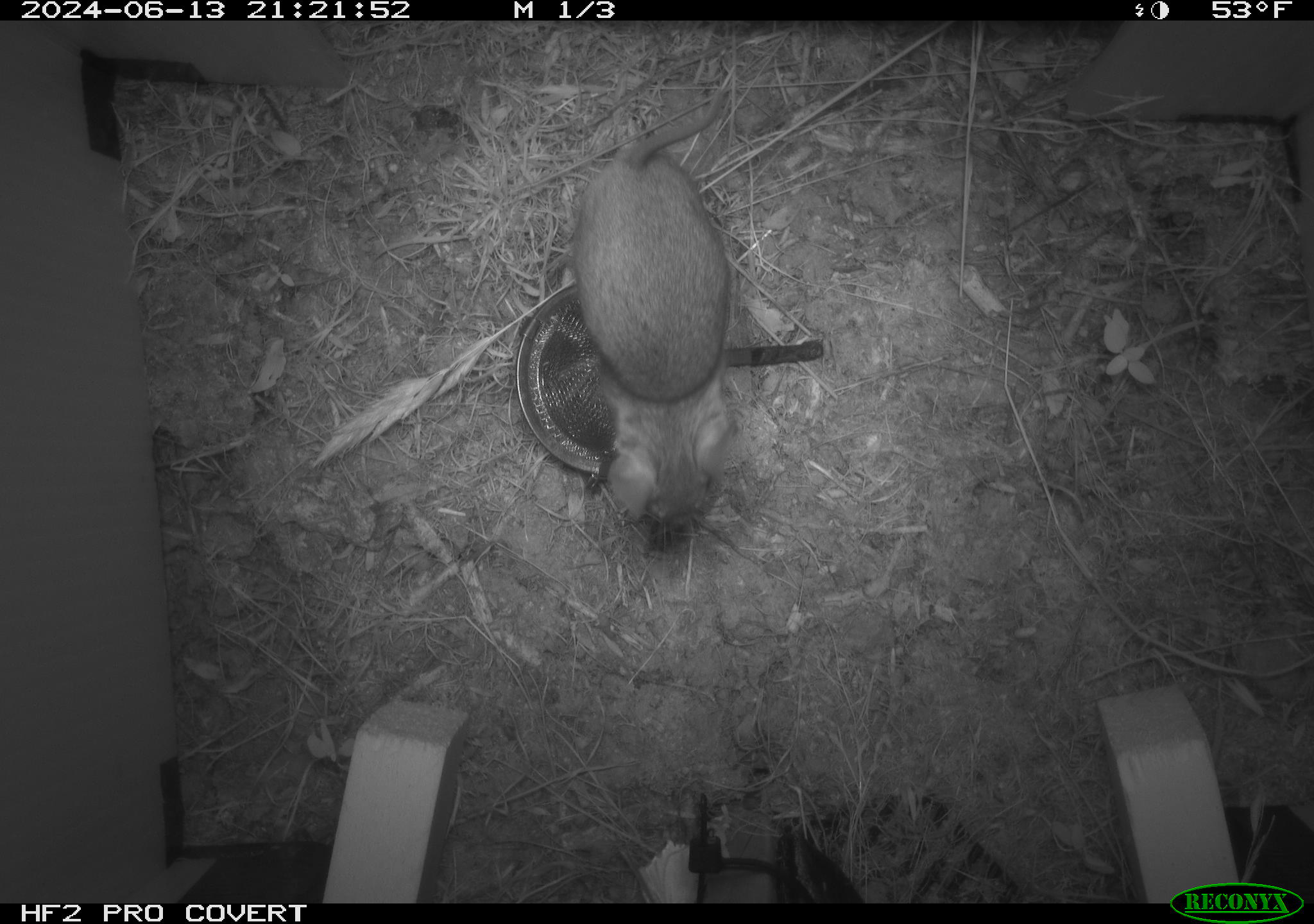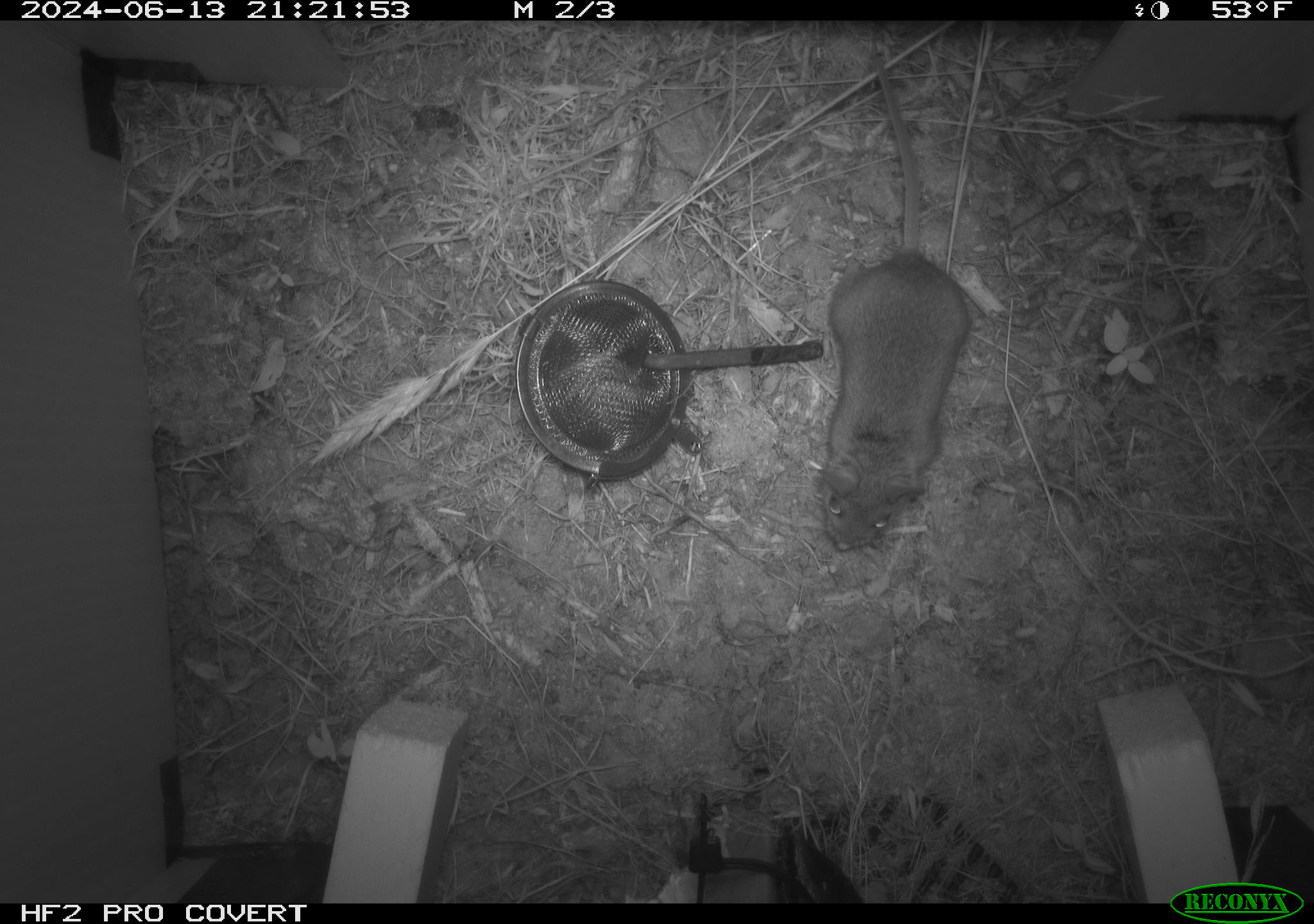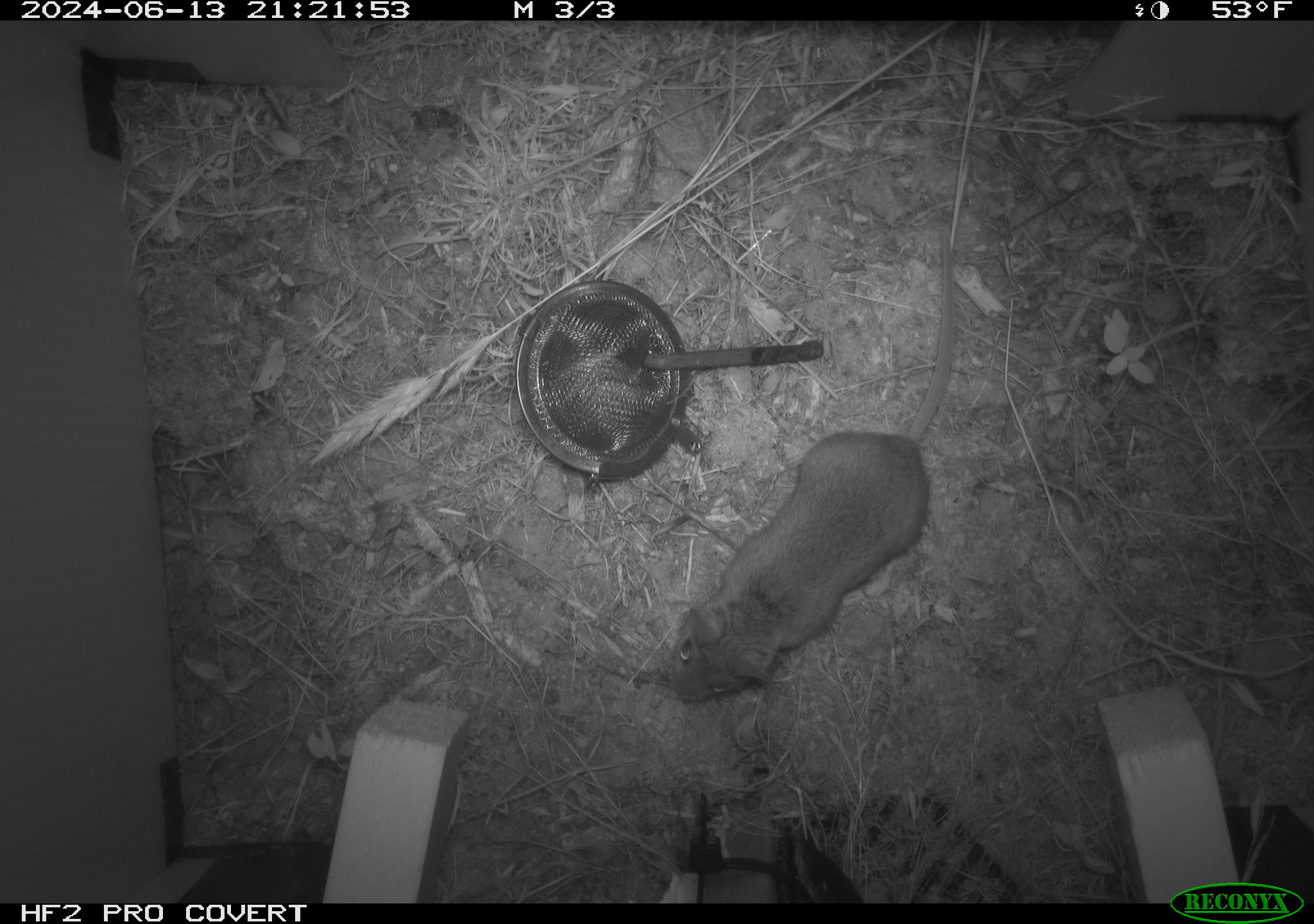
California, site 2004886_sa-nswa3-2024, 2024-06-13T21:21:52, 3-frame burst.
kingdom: Animalia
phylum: Chordata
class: Mammalia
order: Rodentia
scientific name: Rodentia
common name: rodent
Rodent (Rodentia).